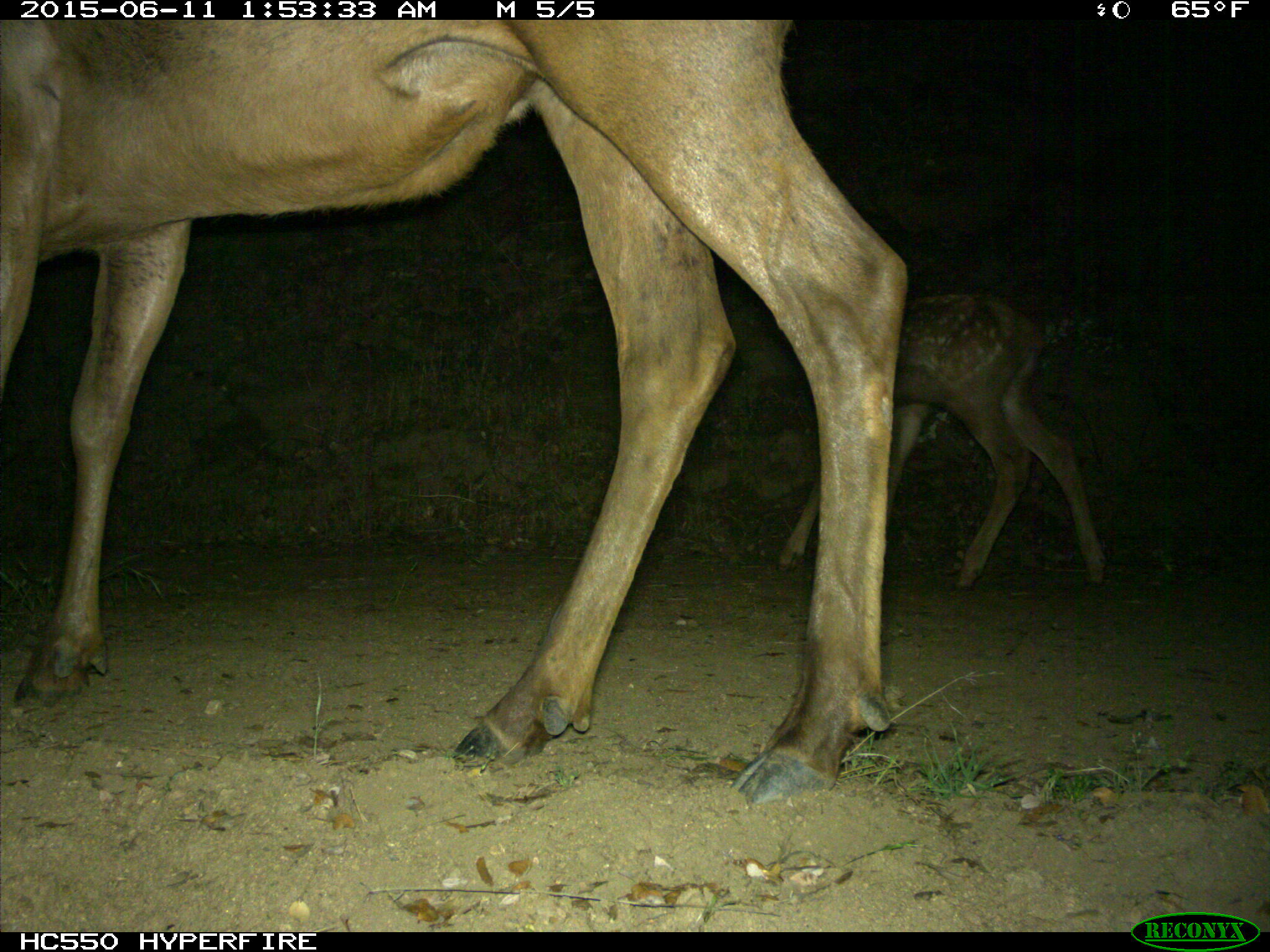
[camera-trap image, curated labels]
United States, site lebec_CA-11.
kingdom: Animalia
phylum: Chordata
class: Mammalia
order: Artiodactyla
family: Cervidae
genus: Cervus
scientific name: Cervus canadensis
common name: elk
Cervus canadensis (elk).